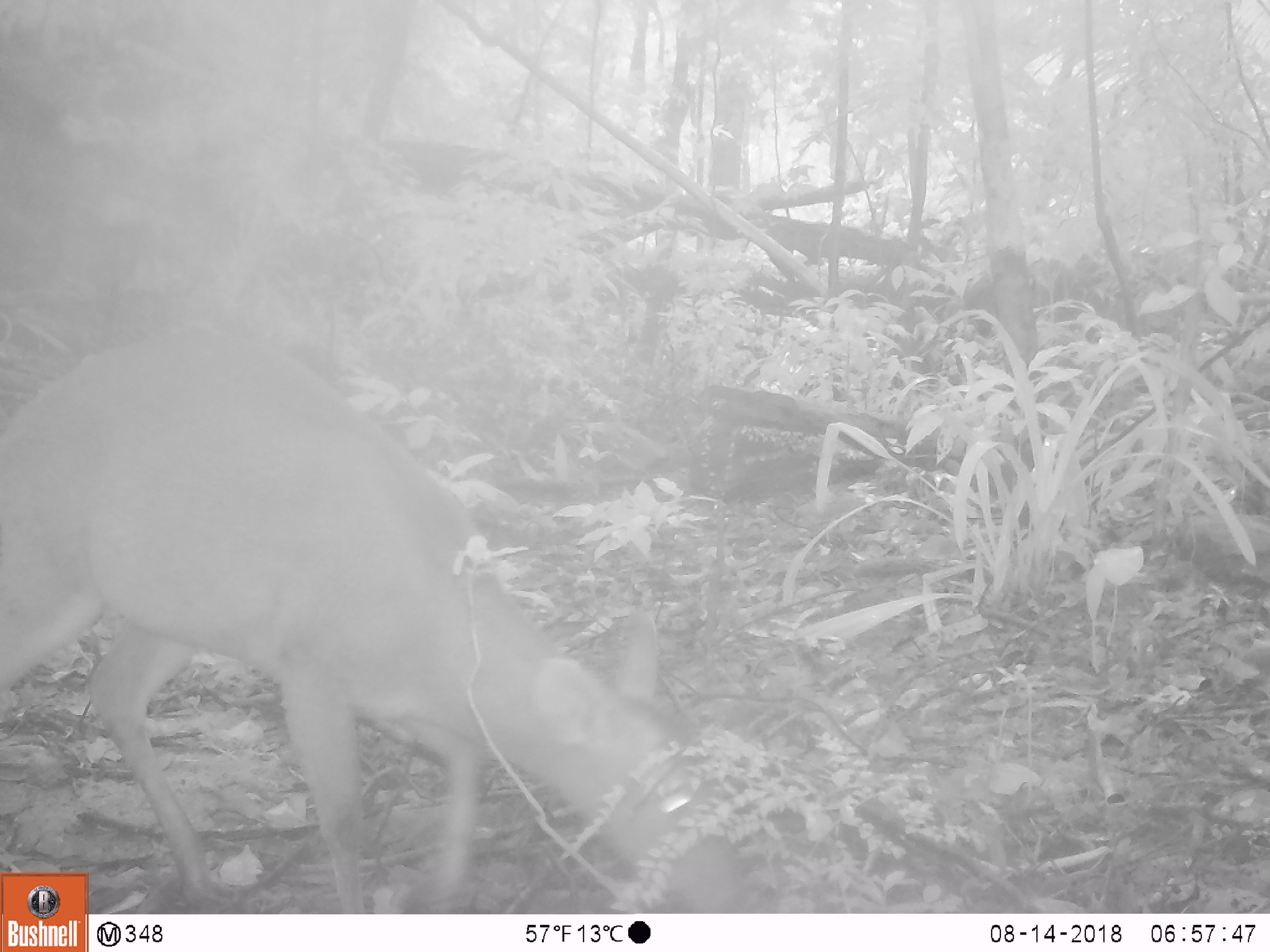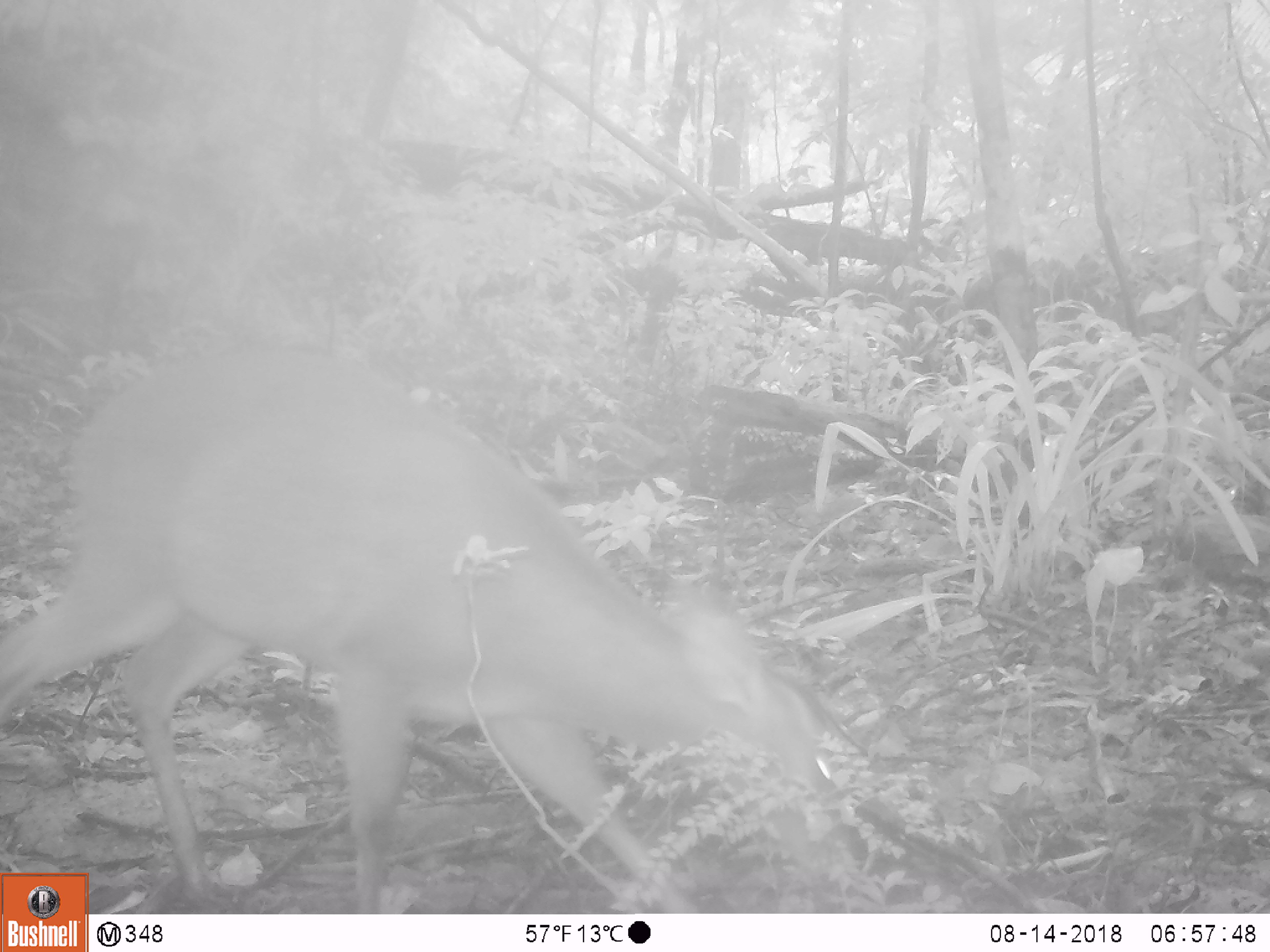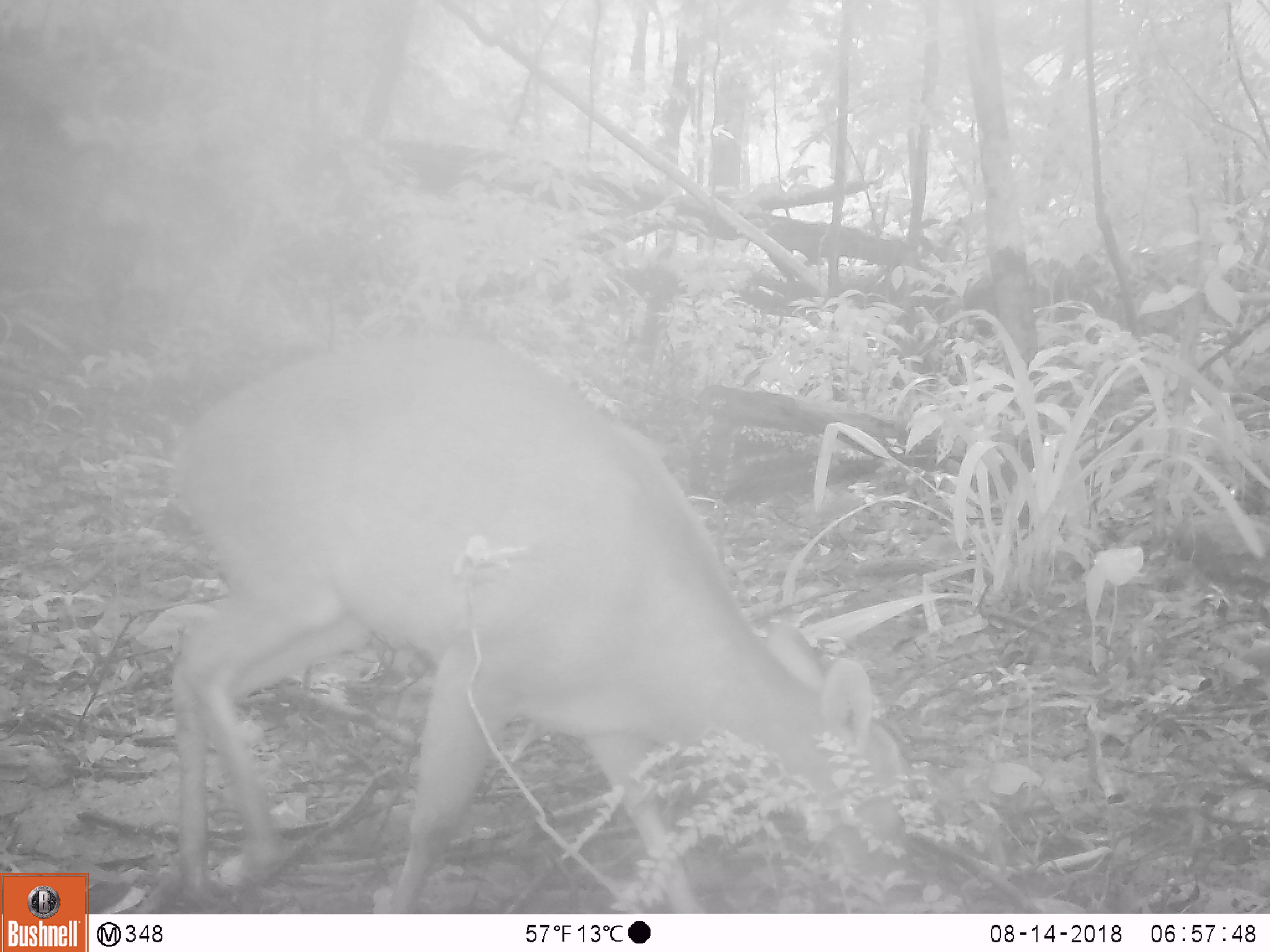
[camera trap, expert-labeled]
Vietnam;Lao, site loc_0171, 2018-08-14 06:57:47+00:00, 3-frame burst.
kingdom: Animalia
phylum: Chordata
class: Mammalia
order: Artiodactyla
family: Cervidae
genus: Muntiacus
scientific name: Muntiacus vuquangensis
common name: large-antlered muntjac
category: large antlered muntjac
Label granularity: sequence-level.